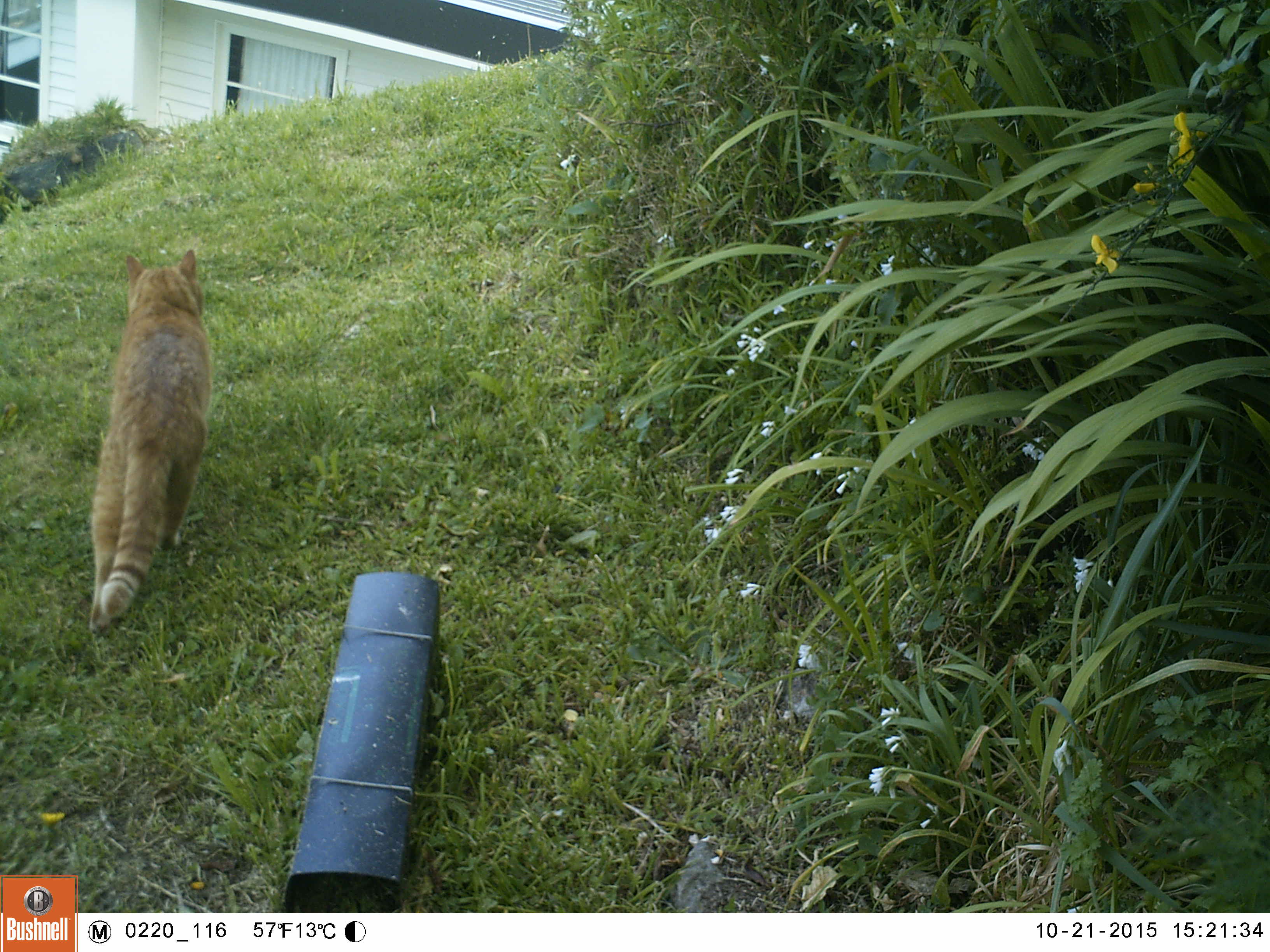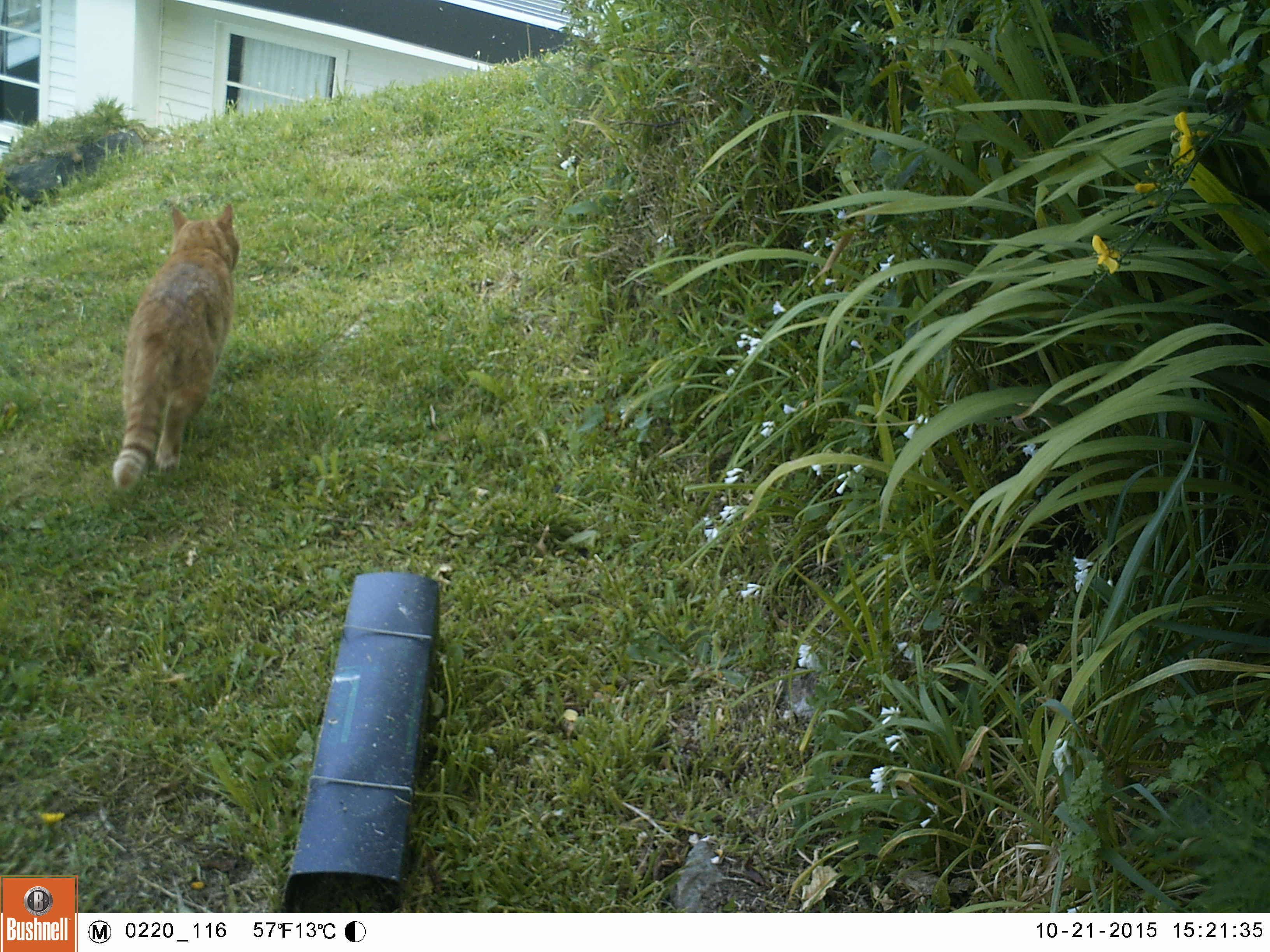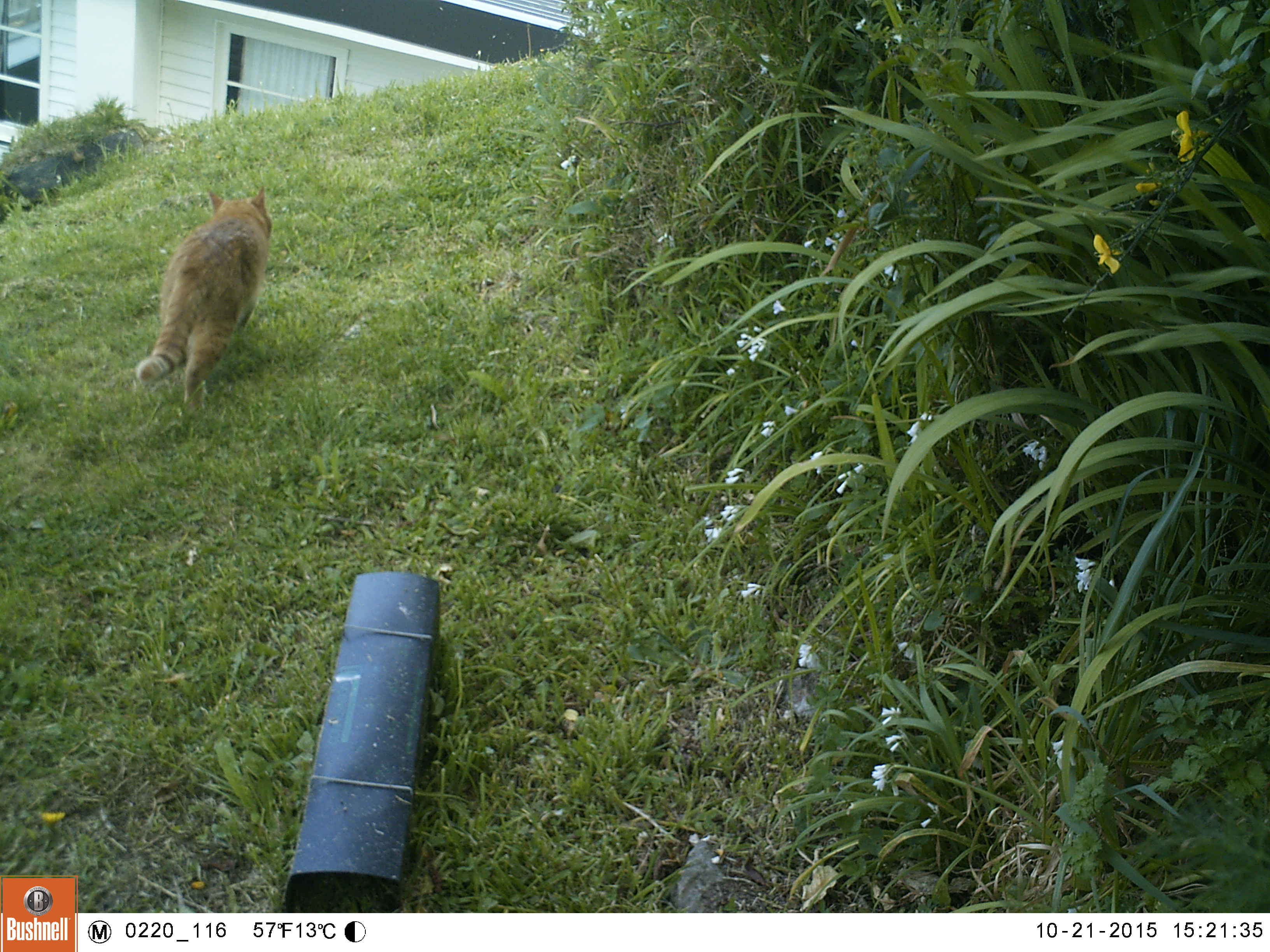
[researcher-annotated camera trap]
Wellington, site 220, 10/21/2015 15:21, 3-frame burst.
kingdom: Animalia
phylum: Chordata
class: Mammalia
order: Carnivora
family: Felidae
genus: Felis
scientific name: Felis catus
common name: cat